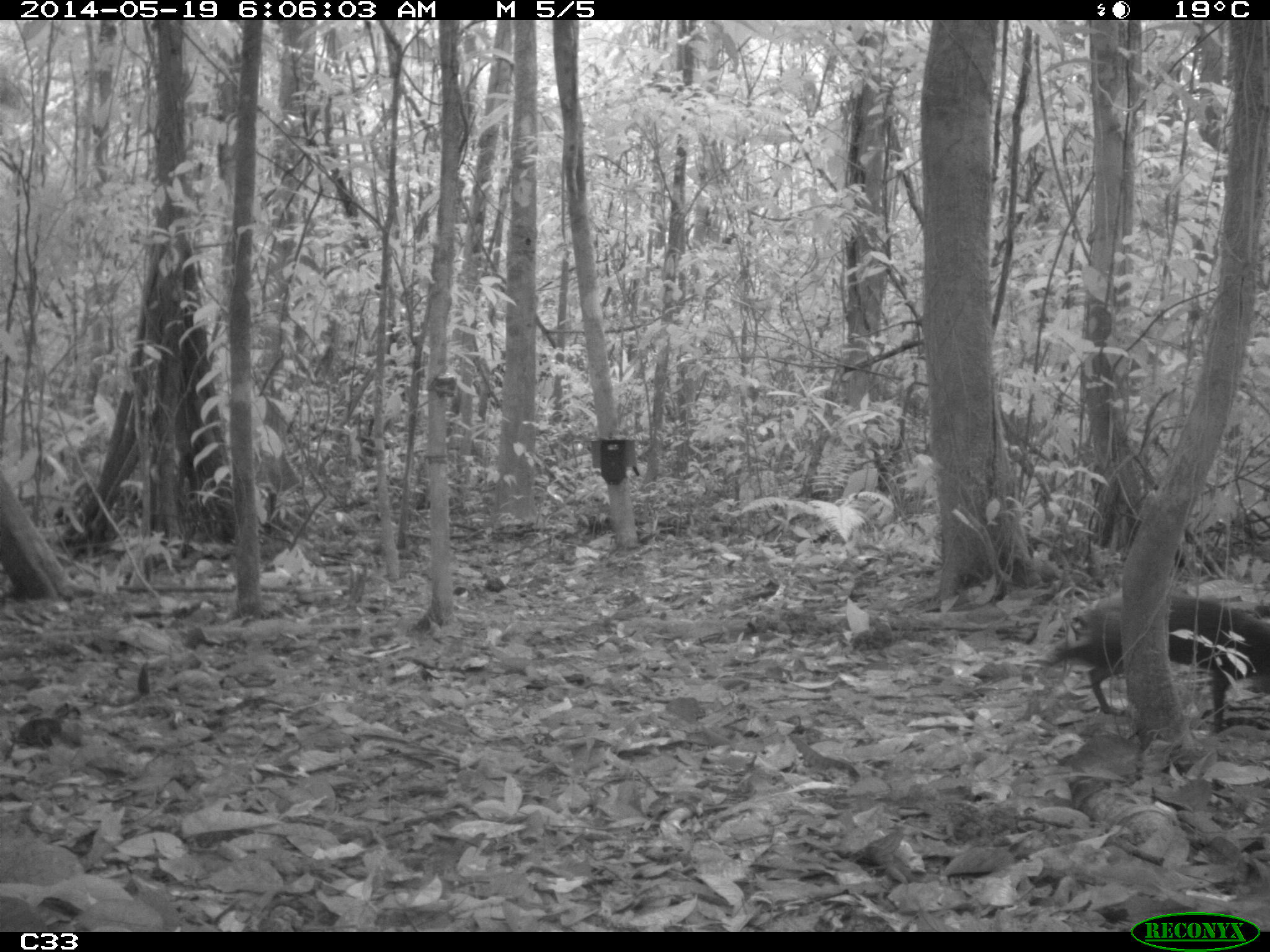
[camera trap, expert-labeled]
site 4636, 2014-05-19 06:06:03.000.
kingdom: Animalia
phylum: Chordata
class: Mammalia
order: Rodentia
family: Dasyproctidae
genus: Dasyprocta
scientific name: Dasyprocta leporina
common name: red-rumped agouti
Dasyprocta leporina (red-rumped agouti), count 1, age adult.